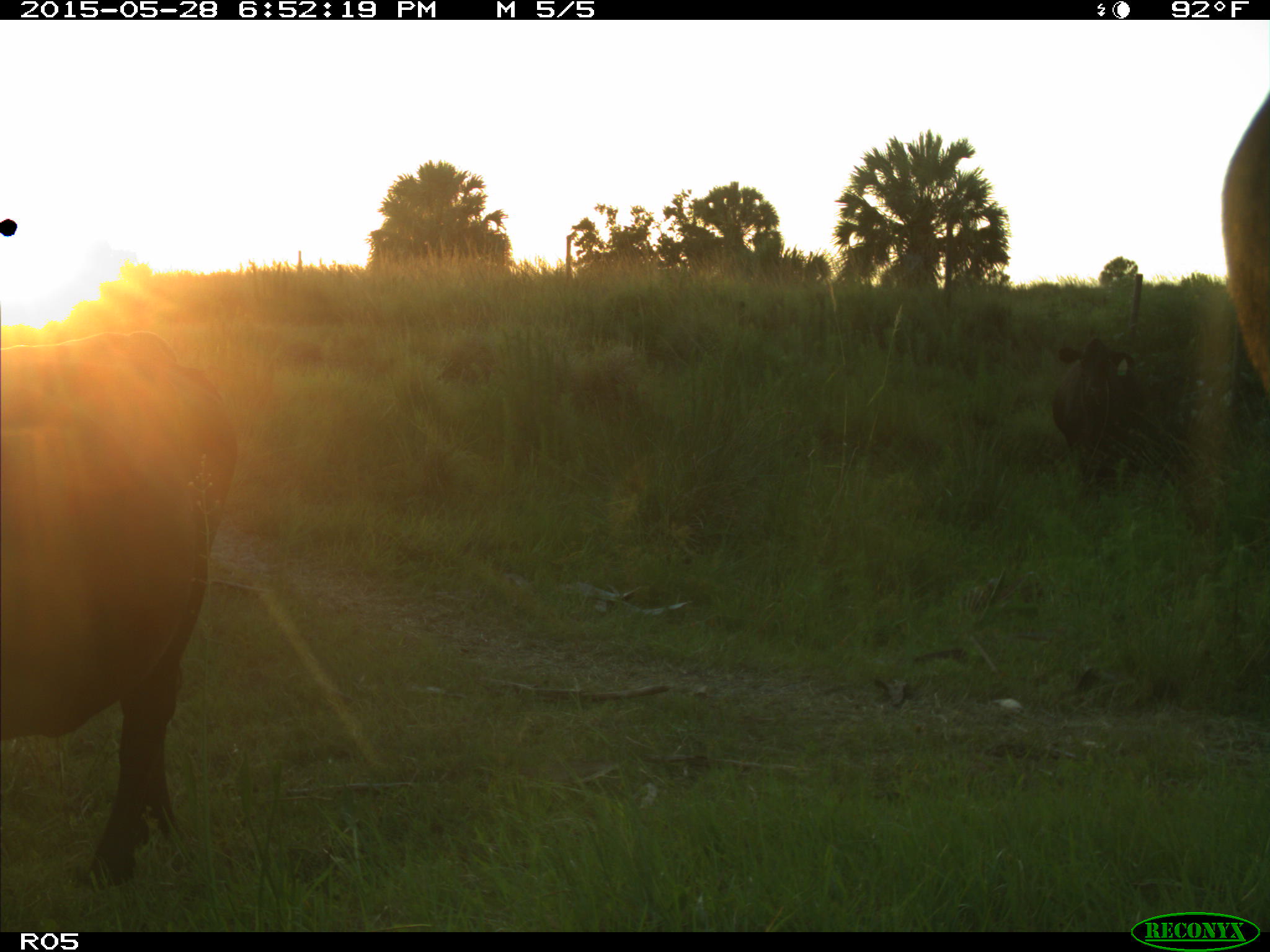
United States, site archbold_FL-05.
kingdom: Animalia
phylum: Chordata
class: Mammalia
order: Artiodactyla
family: Bovidae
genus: Bos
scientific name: Bos taurus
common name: domestic cow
Bos taurus (domestic cow).